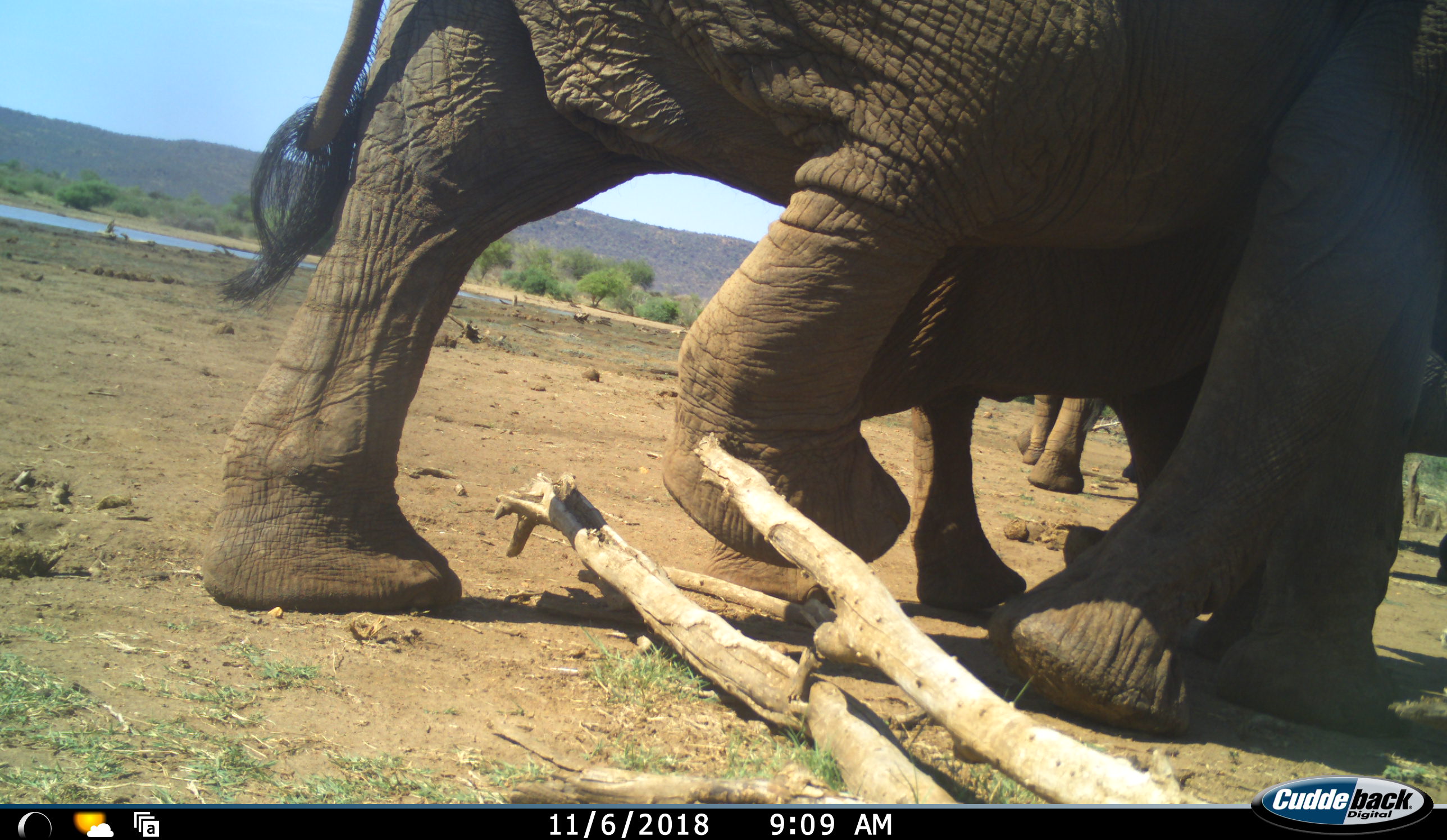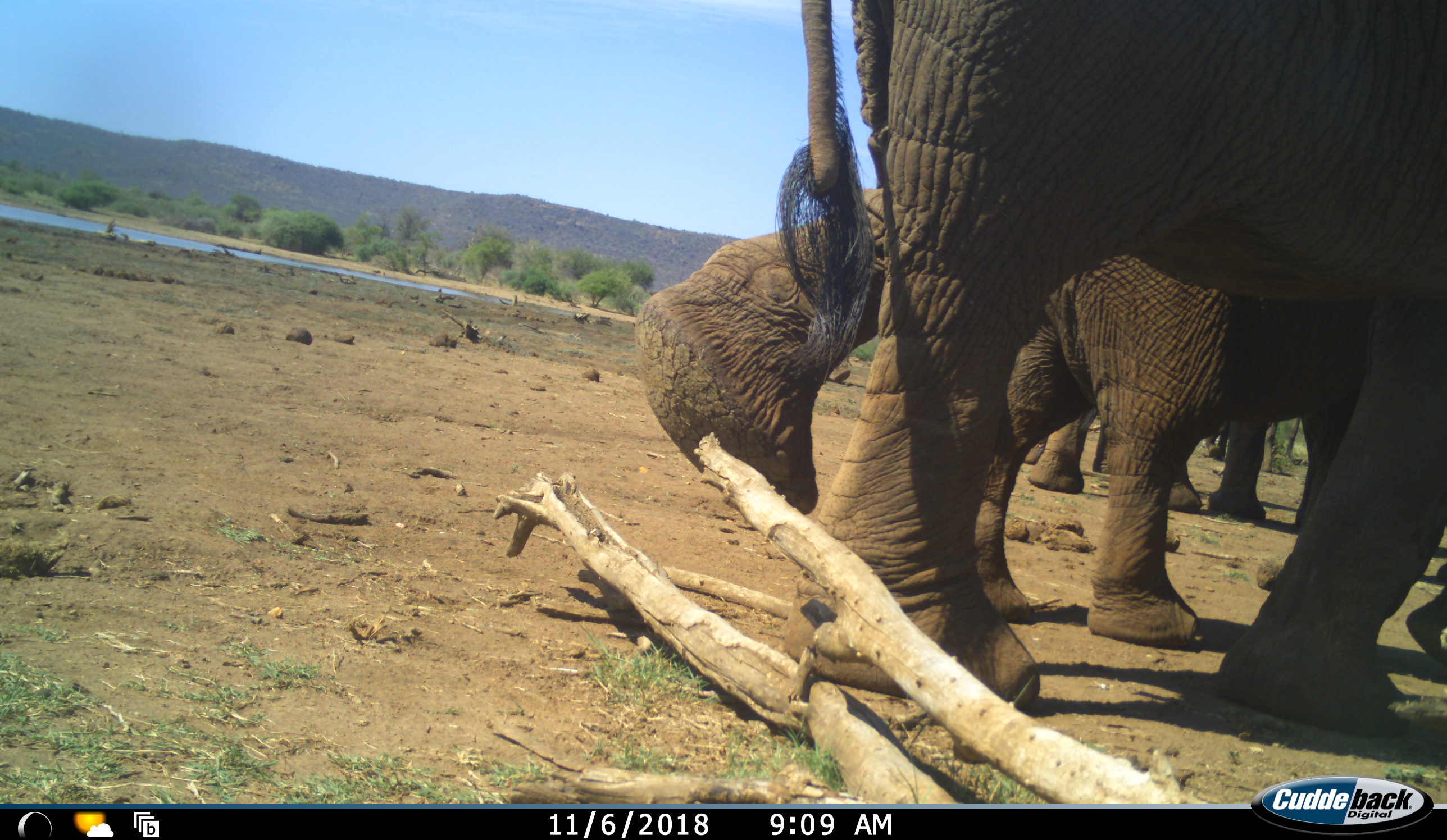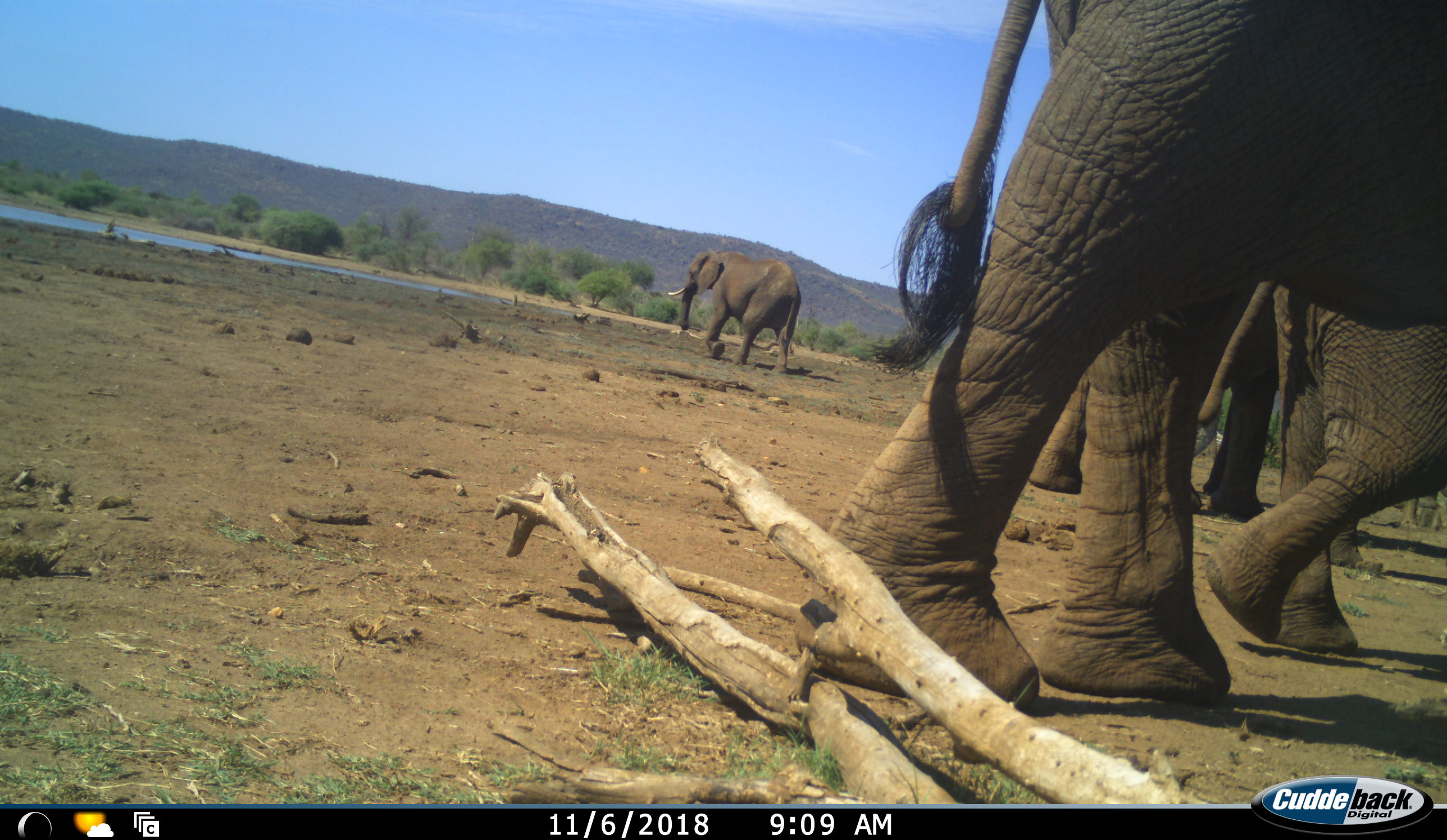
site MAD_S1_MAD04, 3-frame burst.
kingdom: Animalia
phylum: Chordata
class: Mammalia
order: Proboscidea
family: Elephantidae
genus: Loxodonta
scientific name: Loxodonta africana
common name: african bush elephant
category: elephant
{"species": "elephant (african bush elephant) (Loxodonta africana)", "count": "5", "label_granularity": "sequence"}